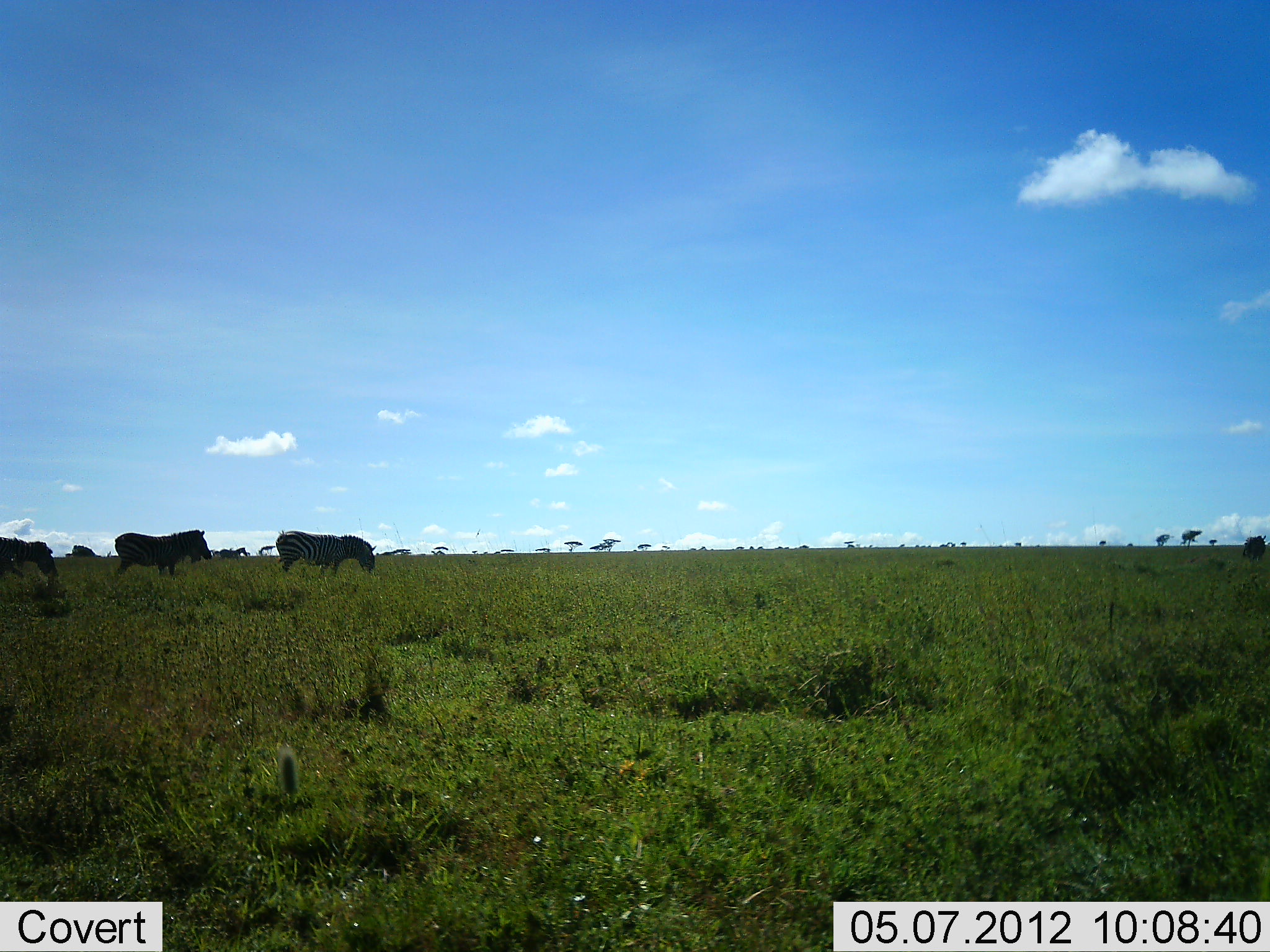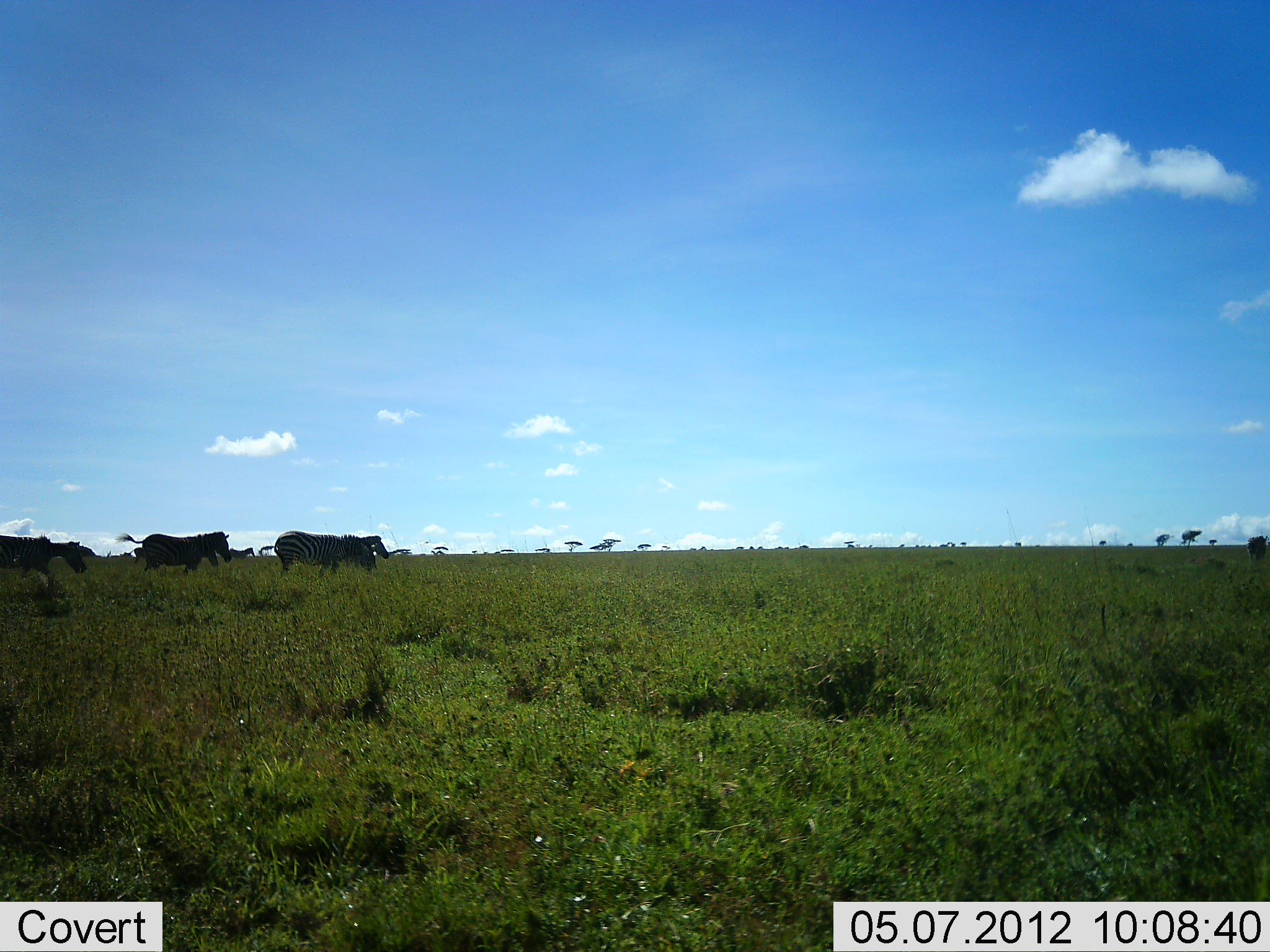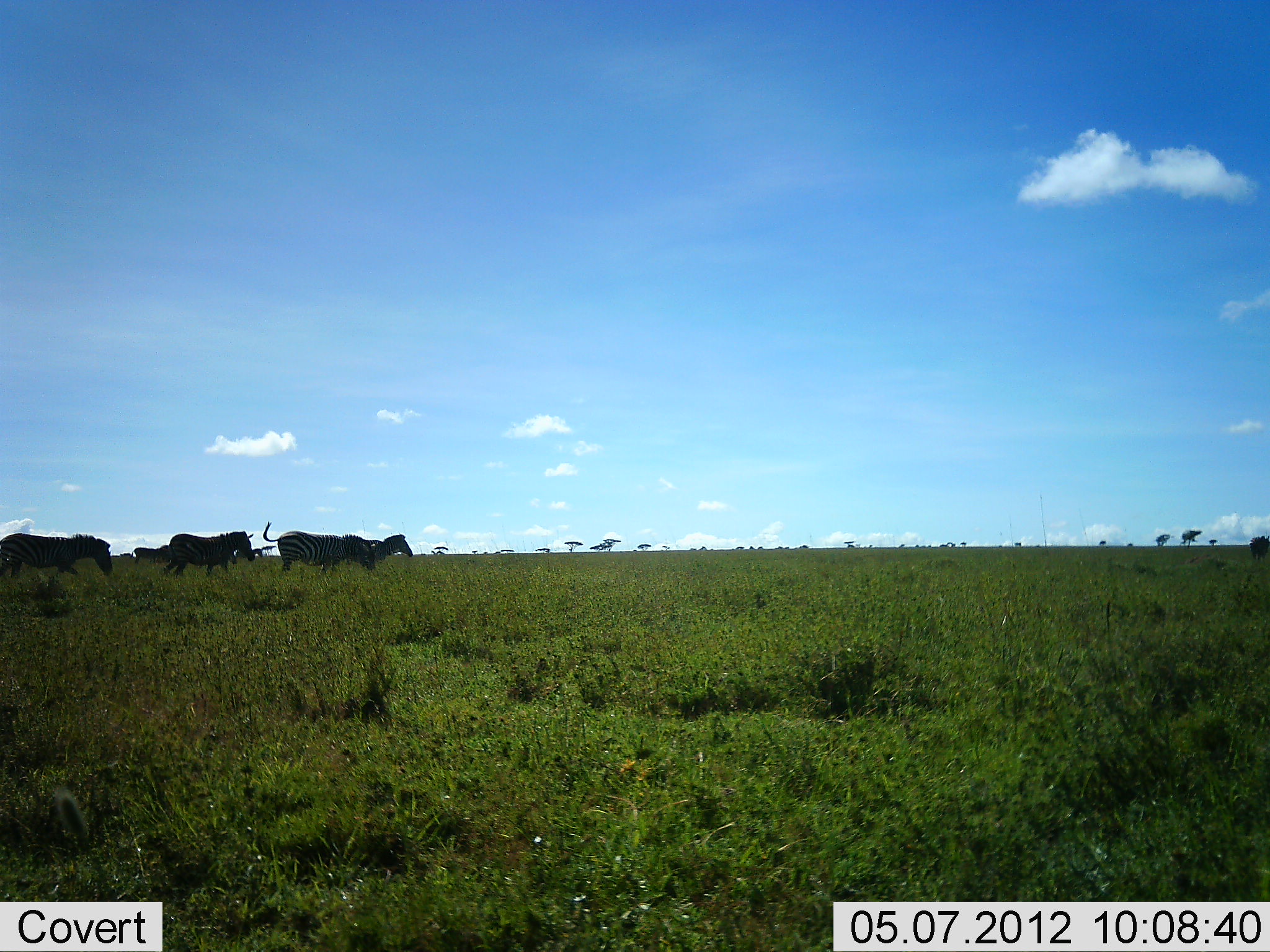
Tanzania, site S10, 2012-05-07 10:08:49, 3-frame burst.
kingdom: Animalia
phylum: Chordata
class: Mammalia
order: Perissodactyla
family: Equidae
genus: Equus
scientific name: Equus quagga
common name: plains zebra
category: zebra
Zebra (plains zebra) (Equus quagga), count 5. Behavior (volunteer vote fractions): standing 25%, resting 0%, moving 92%, interacting 0%. Young present (vote fraction): 0%. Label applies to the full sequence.